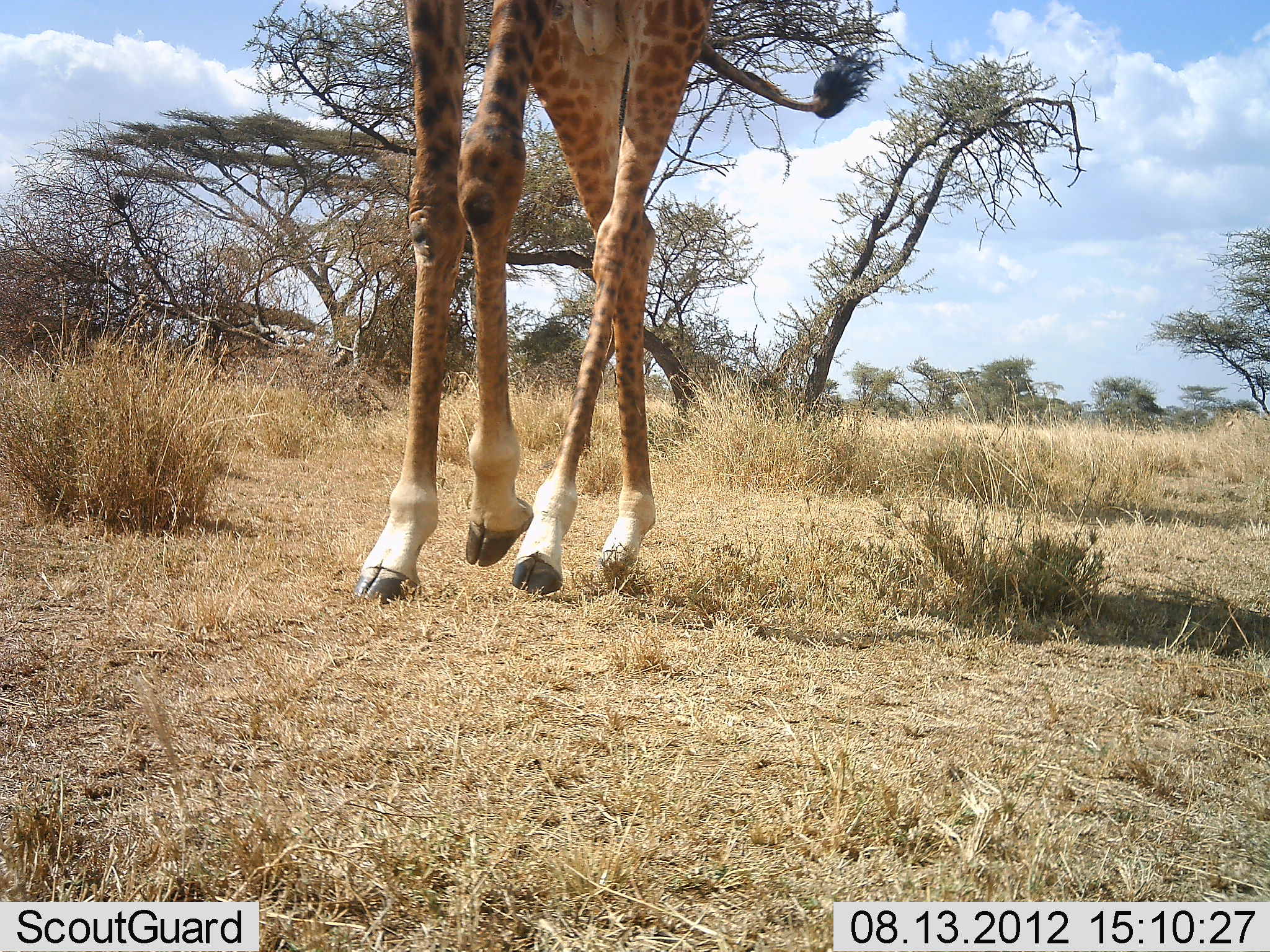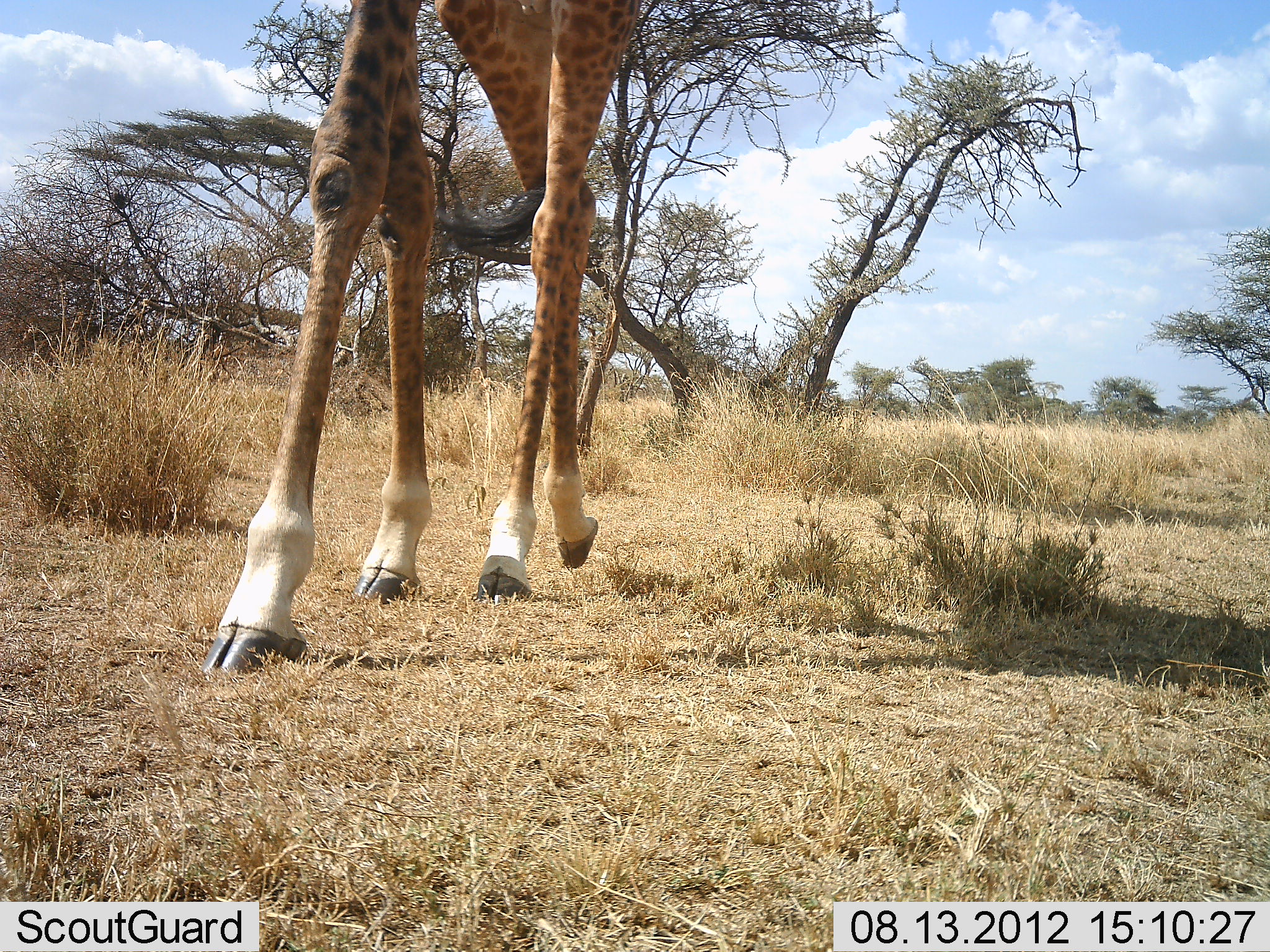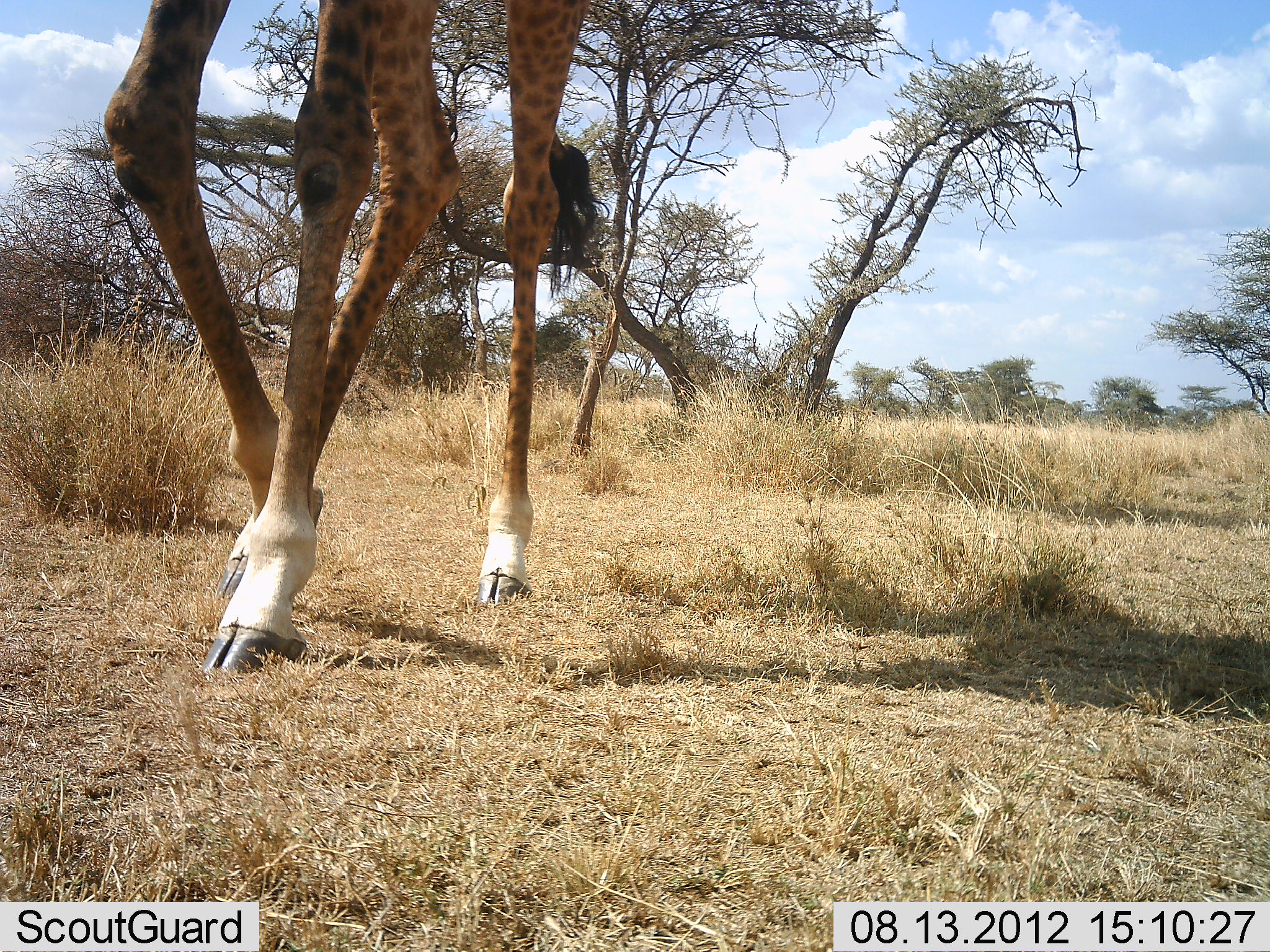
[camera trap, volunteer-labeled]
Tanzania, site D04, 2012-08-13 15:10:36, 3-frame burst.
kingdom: Animalia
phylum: Chordata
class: Mammalia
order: Artiodactyla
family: Giraffidae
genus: Giraffa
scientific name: Giraffa camelopardalis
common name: giraffe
Giraffe (Giraffa camelopardalis), count 1. Behavior (volunteer vote fractions): standing 20%, resting 0%, moving 90%, interacting 0%. Young present (vote fraction): 0%. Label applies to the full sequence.